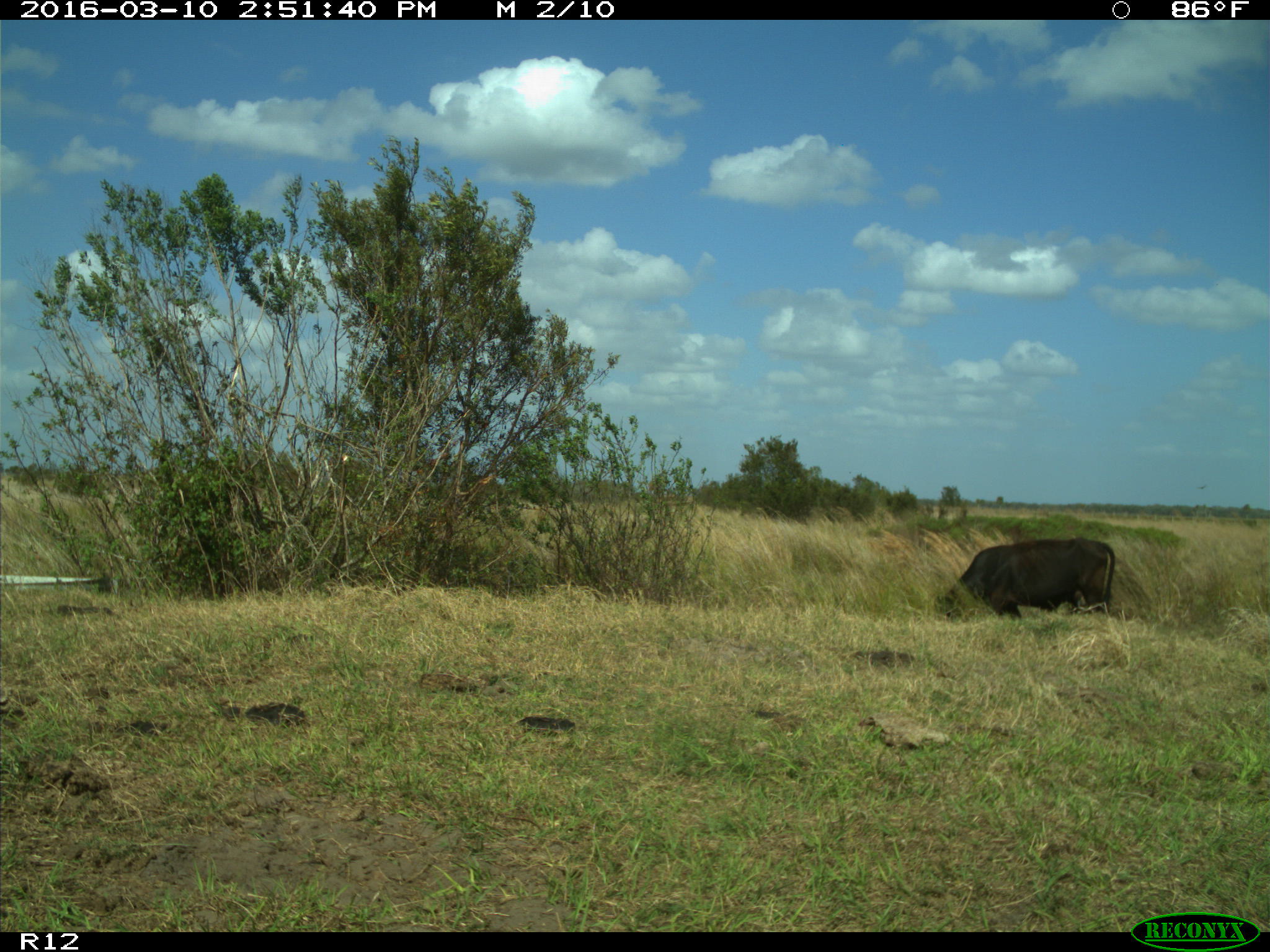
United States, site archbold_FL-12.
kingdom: Animalia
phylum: Chordata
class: Mammalia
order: Artiodactyla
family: Bovidae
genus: Bos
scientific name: Bos taurus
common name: domestic cow